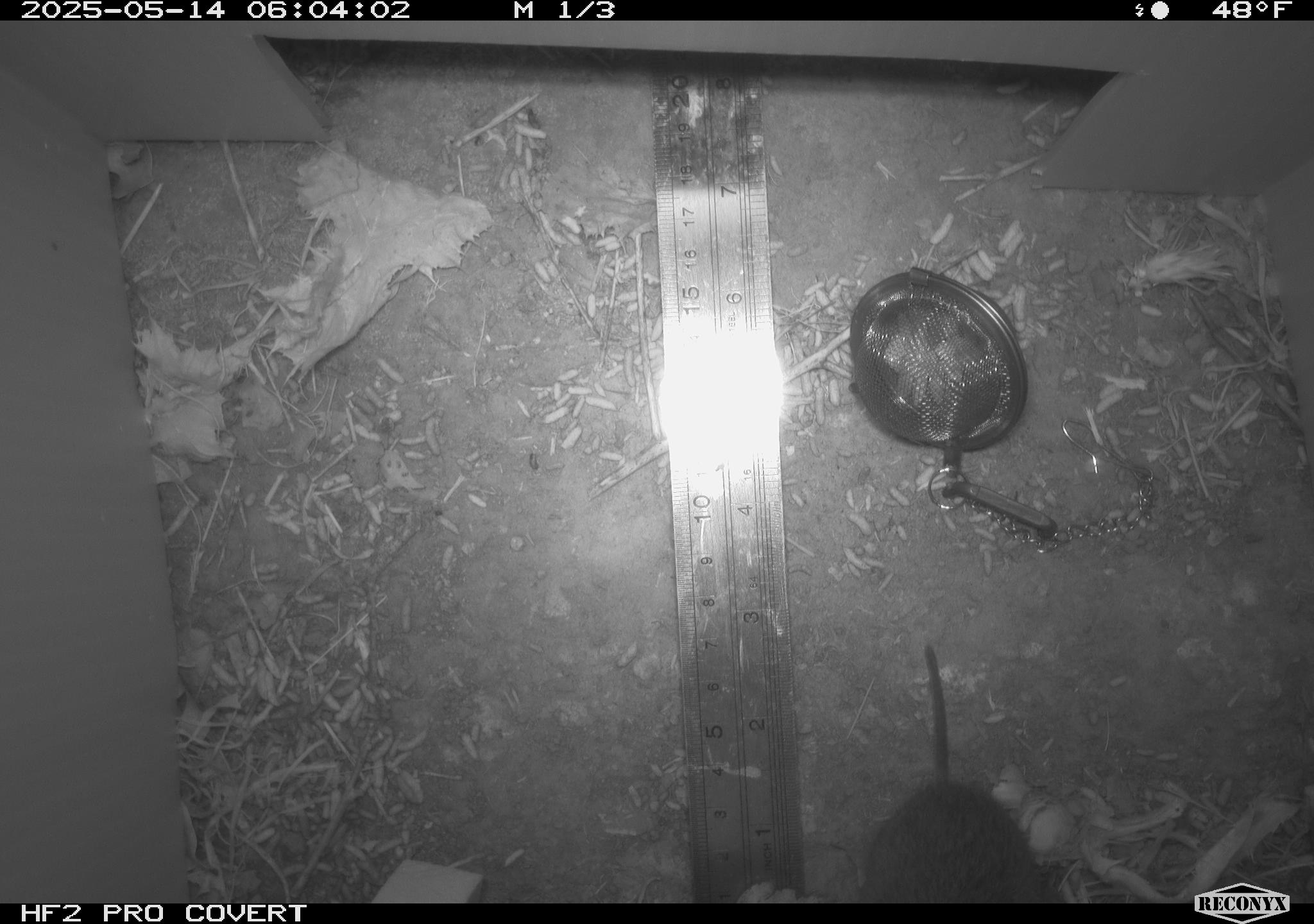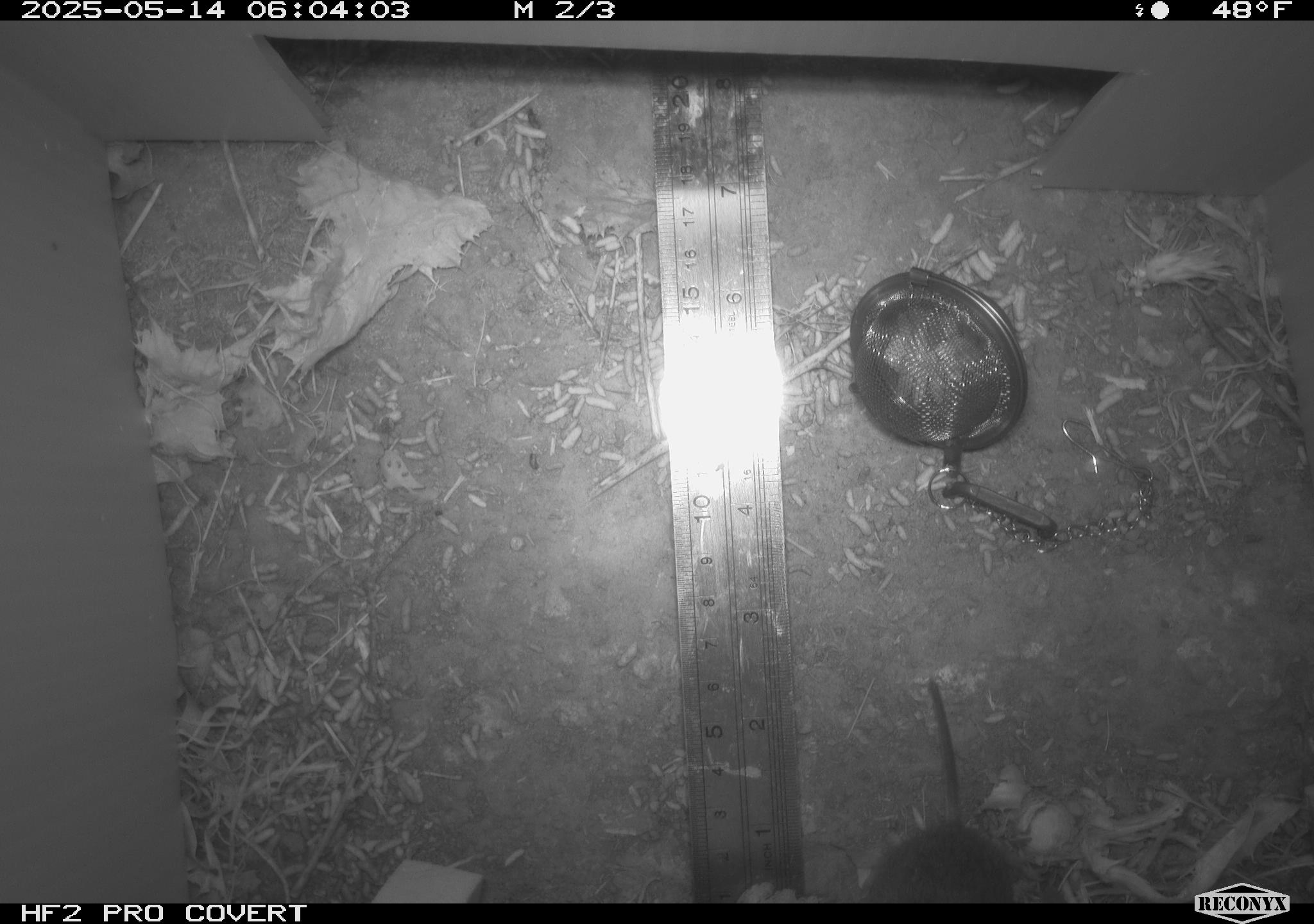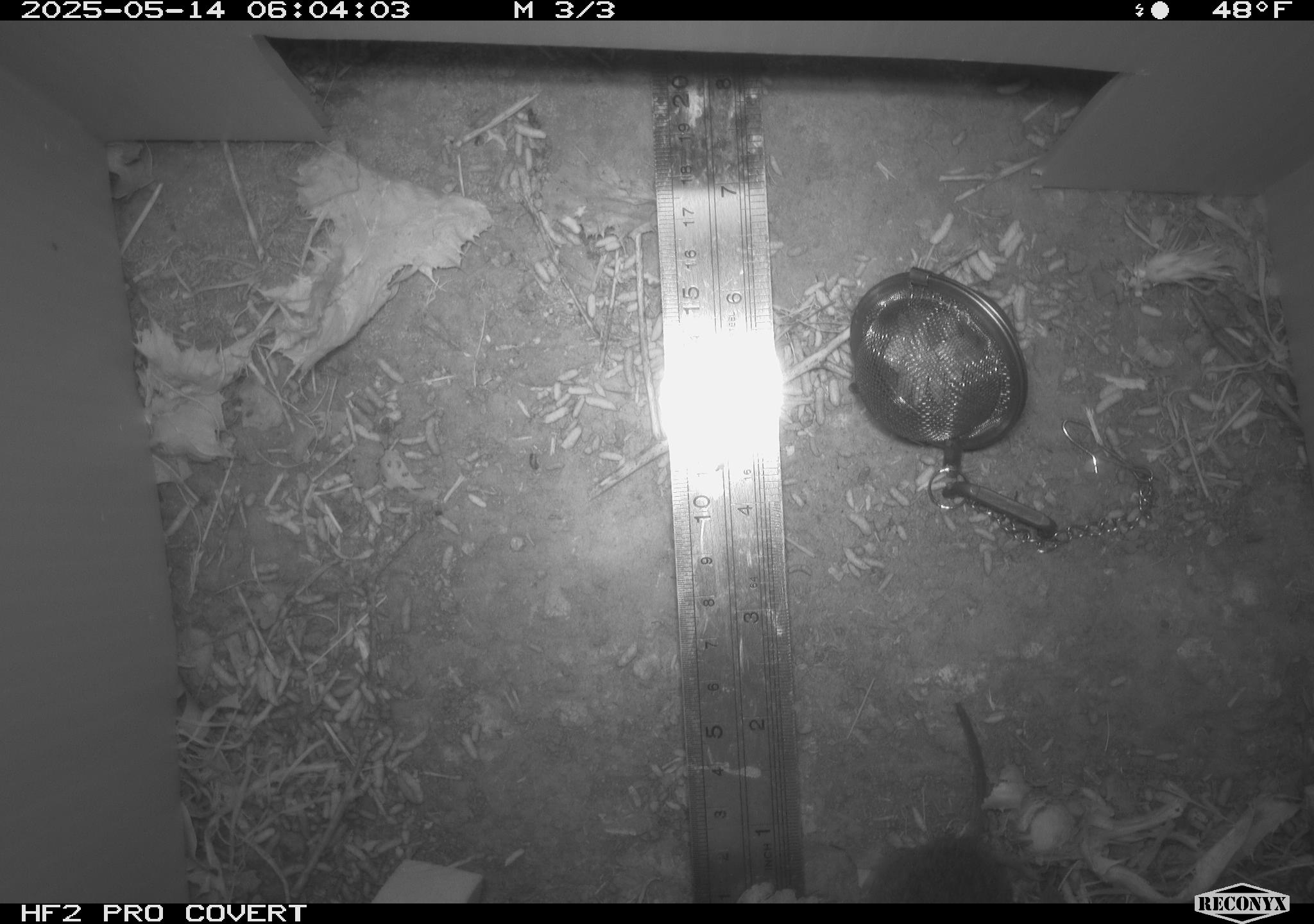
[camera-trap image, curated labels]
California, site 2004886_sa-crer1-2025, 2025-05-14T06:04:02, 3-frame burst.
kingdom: Animalia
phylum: Chordata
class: Mammalia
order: Rodentia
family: Cricetidae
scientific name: Arvicolinae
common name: voles, lemmings, and muskrats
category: arvicolinae subfamily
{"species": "arvicolinae subfamily (voles, lemmings, and muskrats) (Arvicolinae)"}